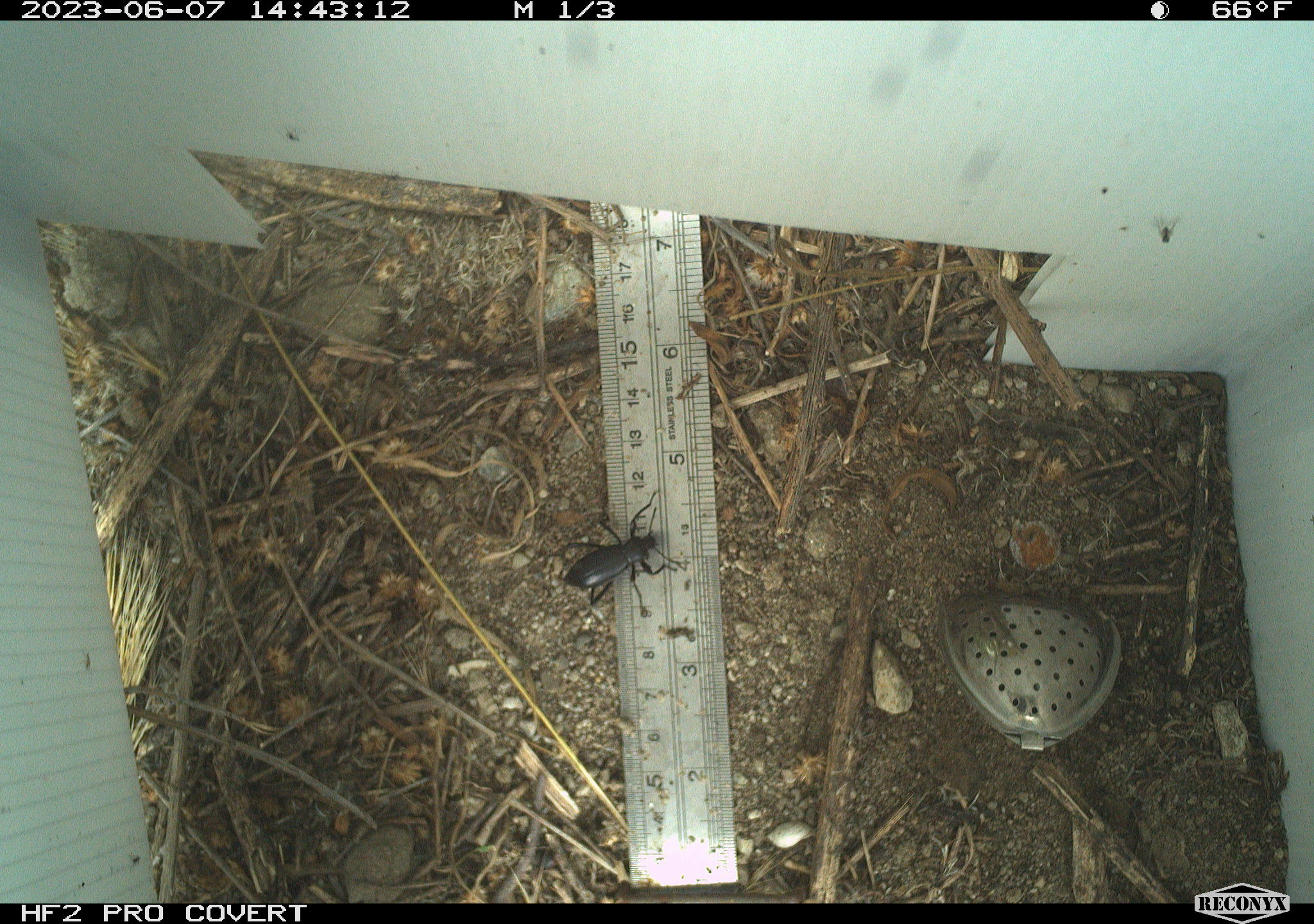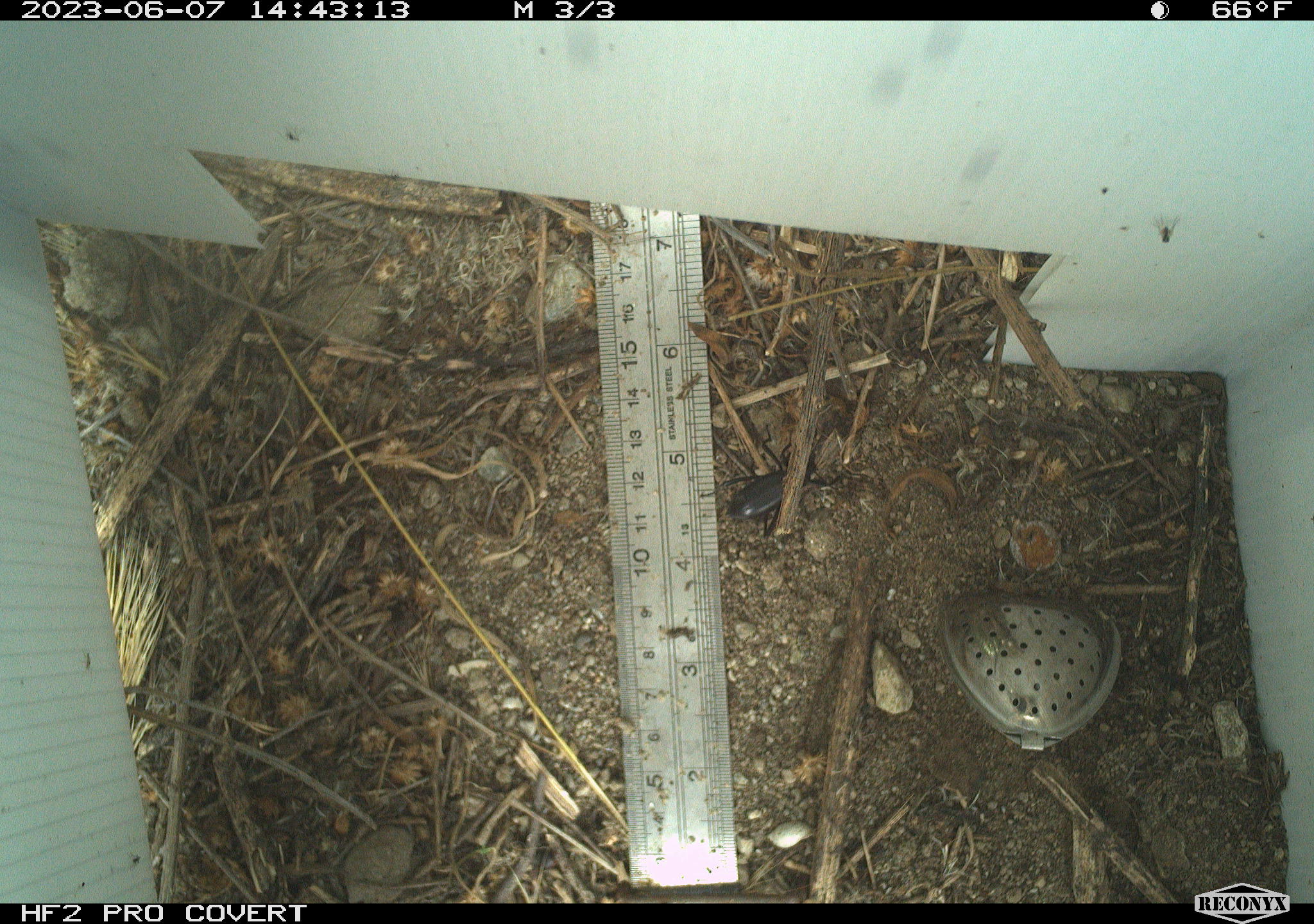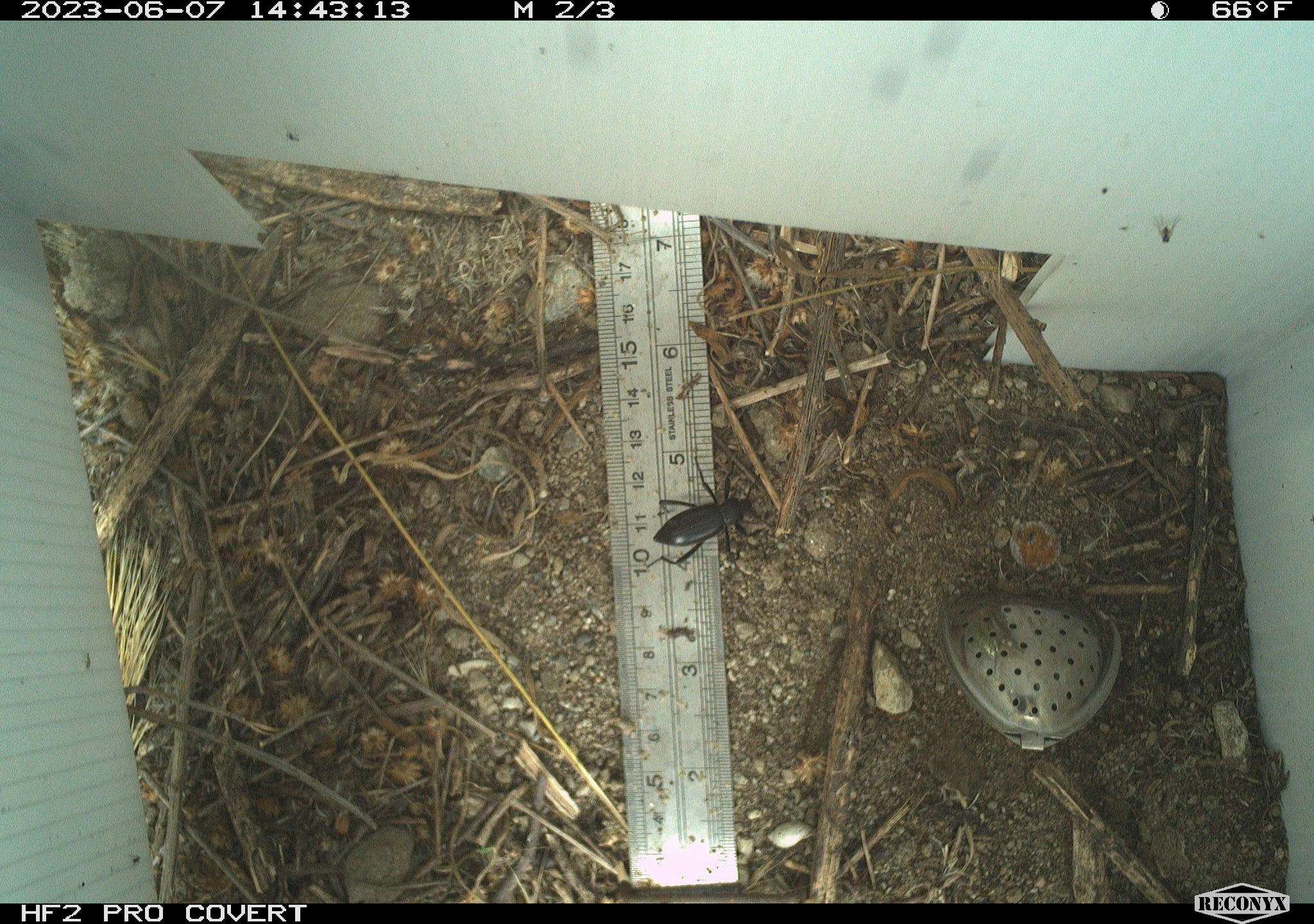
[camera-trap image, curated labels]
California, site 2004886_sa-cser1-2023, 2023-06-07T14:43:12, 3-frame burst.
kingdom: Animalia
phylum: Arthropoda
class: Insecta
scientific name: Insecta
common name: insect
Insect (Insecta).